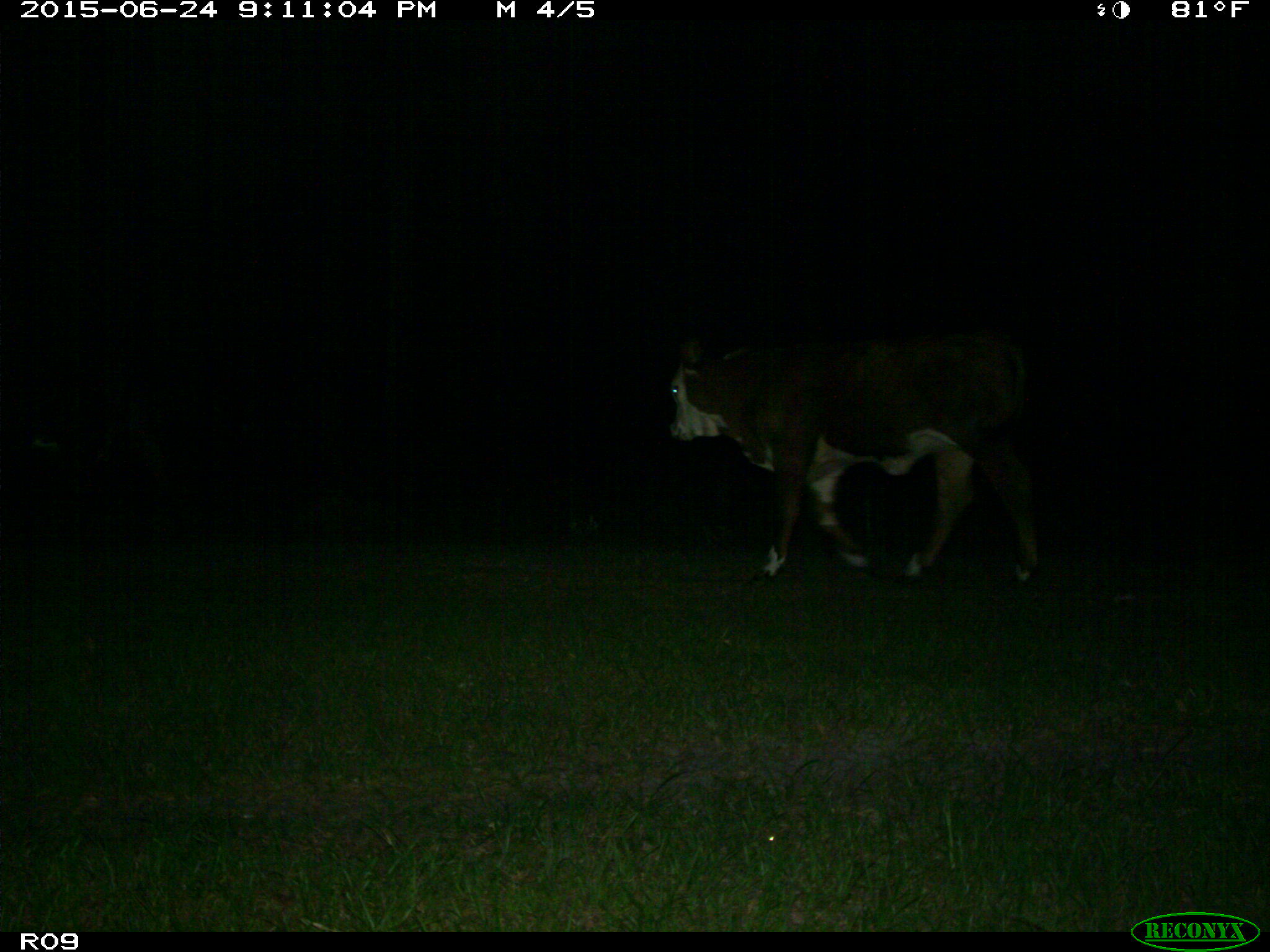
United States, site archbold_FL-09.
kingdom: Animalia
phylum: Chordata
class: Mammalia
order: Artiodactyla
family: Bovidae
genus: Bos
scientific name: Bos taurus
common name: domestic cow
Bos taurus (domestic cow).